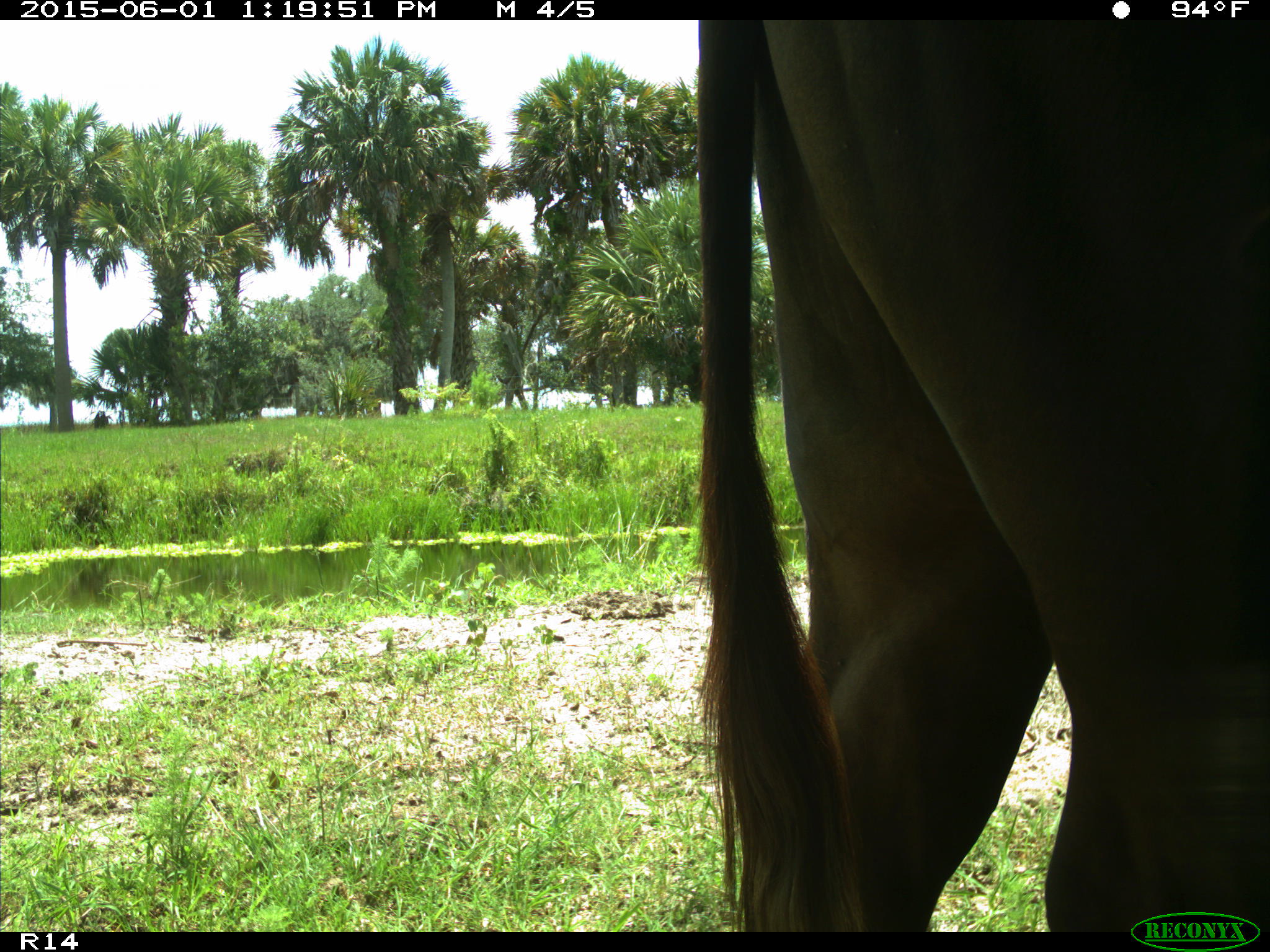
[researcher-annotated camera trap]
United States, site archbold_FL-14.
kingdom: Animalia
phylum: Chordata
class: Mammalia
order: Artiodactyla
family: Bovidae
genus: Bos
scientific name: Bos taurus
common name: domestic cow